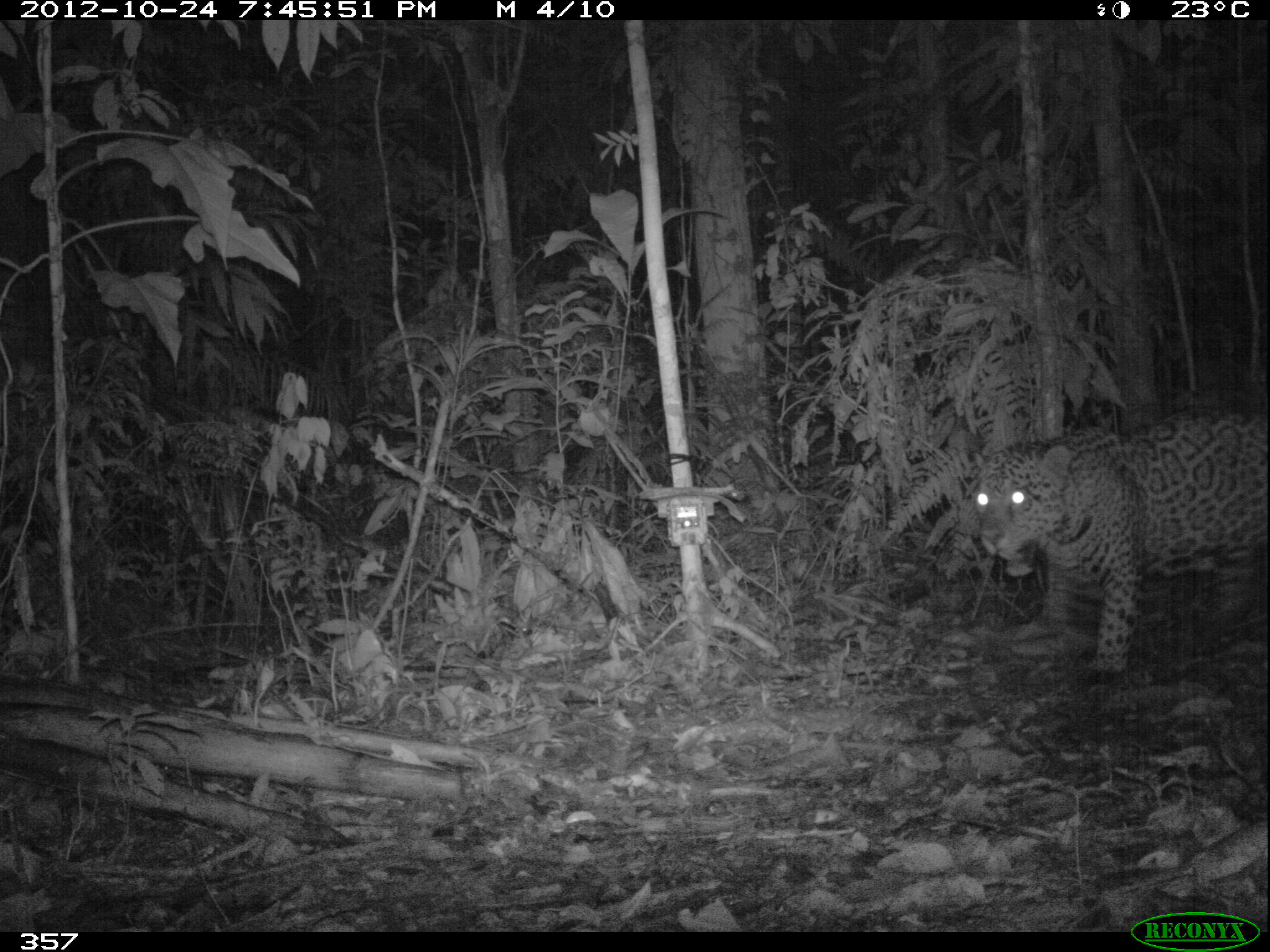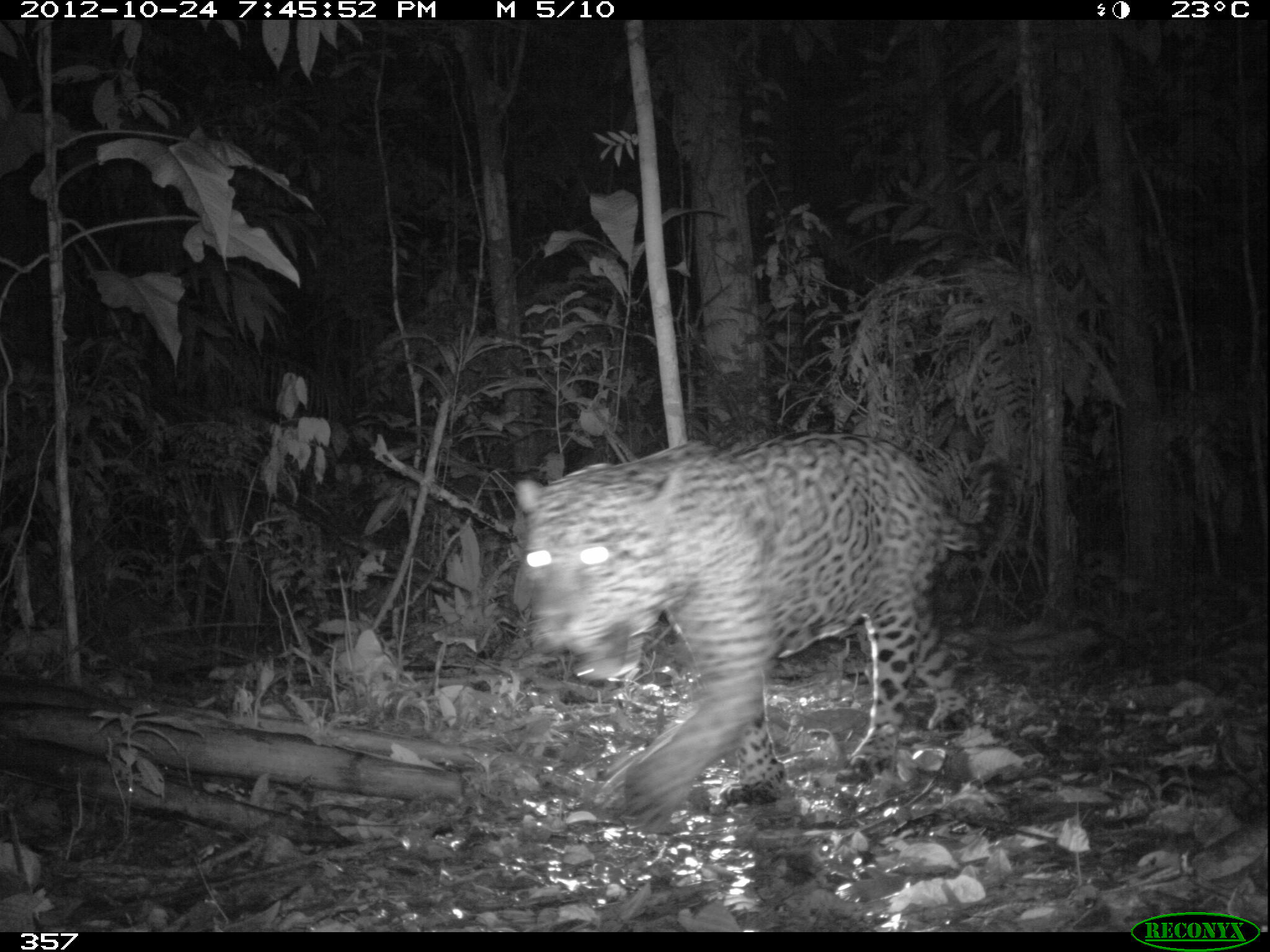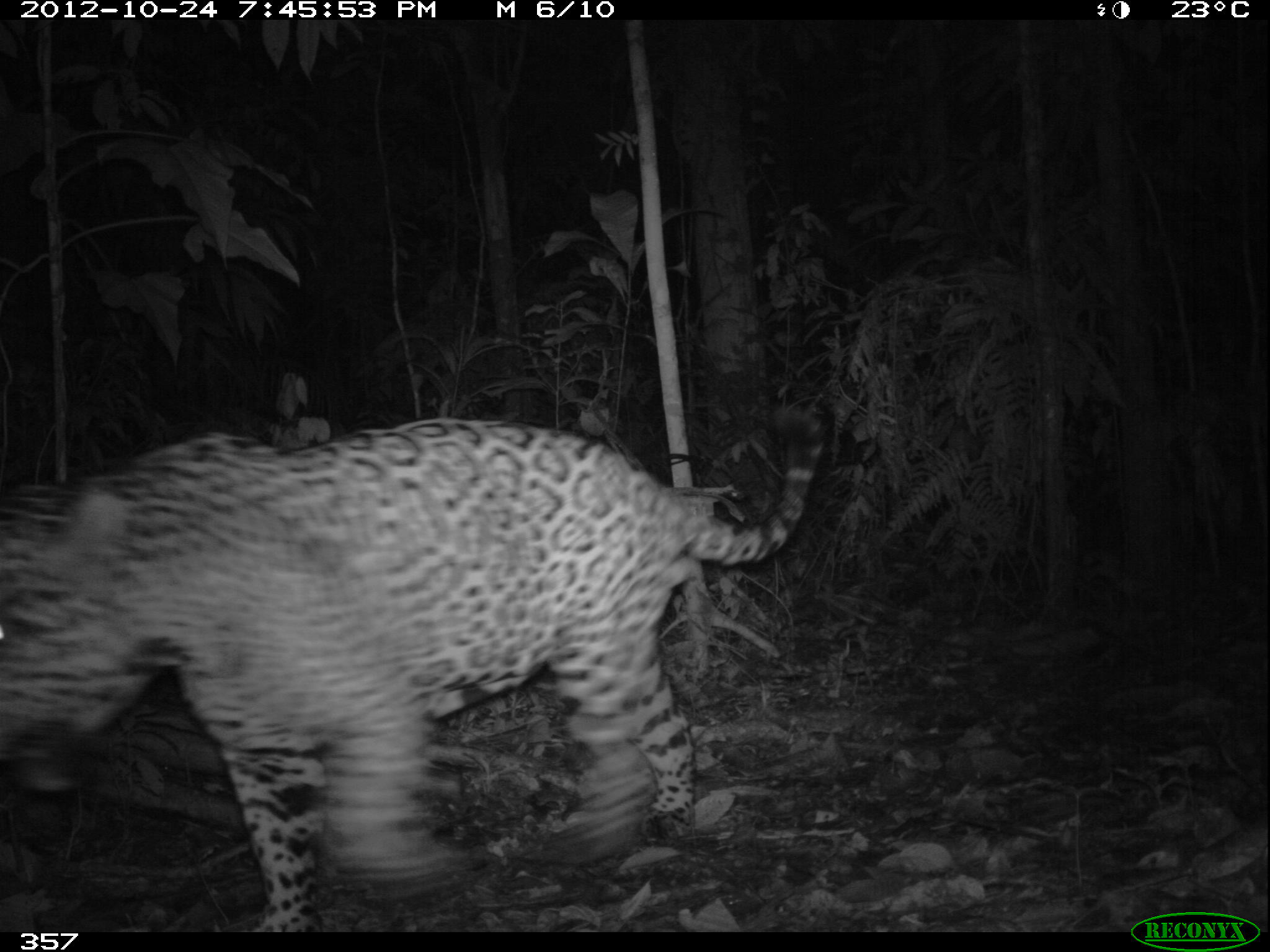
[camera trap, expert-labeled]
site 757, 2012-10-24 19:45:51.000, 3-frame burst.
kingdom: Animalia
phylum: Chordata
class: Mammalia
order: Carnivora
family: Felidae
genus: Panthera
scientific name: Panthera onca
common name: jaguar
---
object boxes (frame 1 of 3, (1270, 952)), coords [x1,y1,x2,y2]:
panthera onca: [971,402,1269,675]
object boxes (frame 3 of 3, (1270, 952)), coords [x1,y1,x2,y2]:
panthera onca: [0,402,826,930]